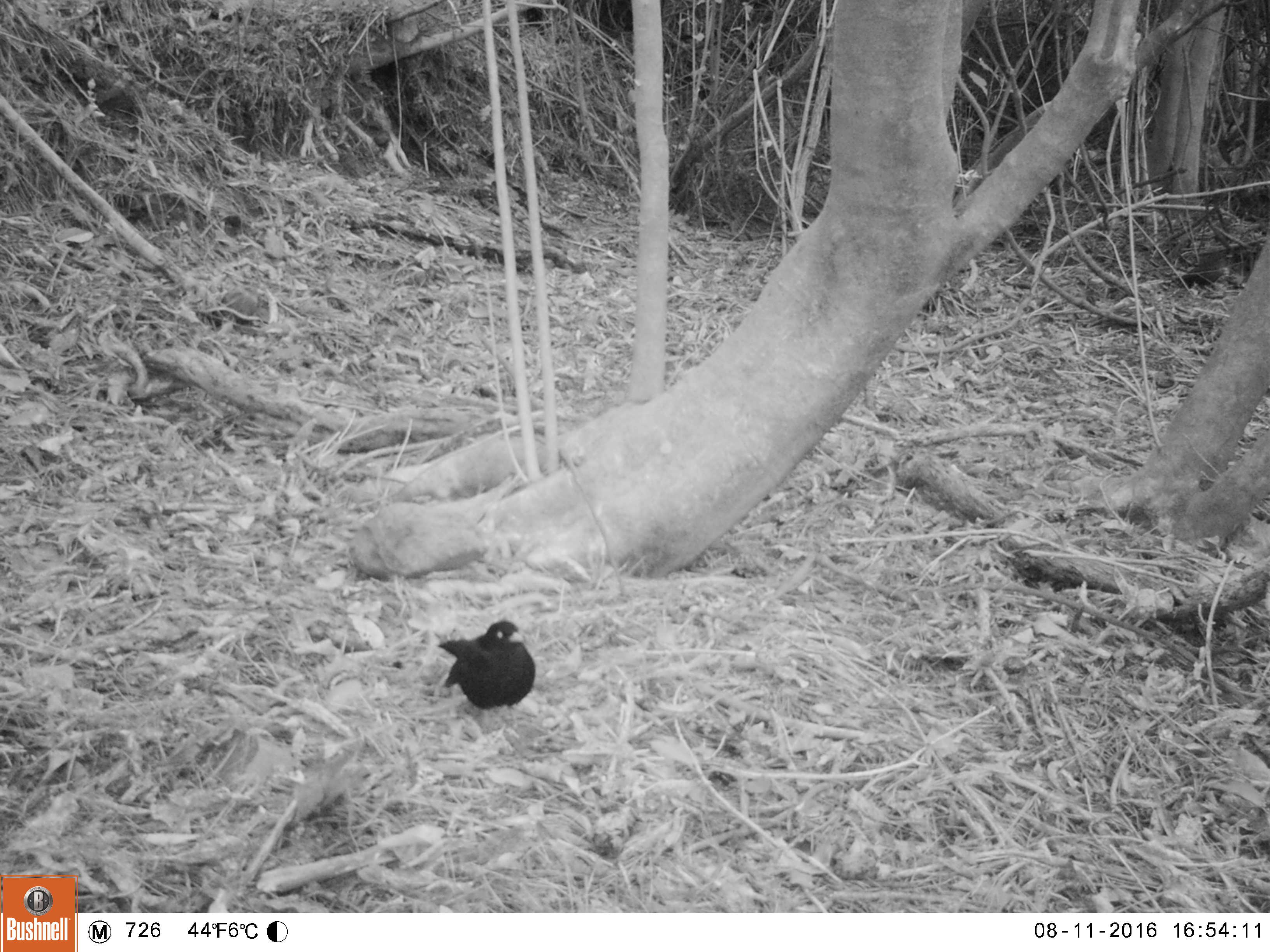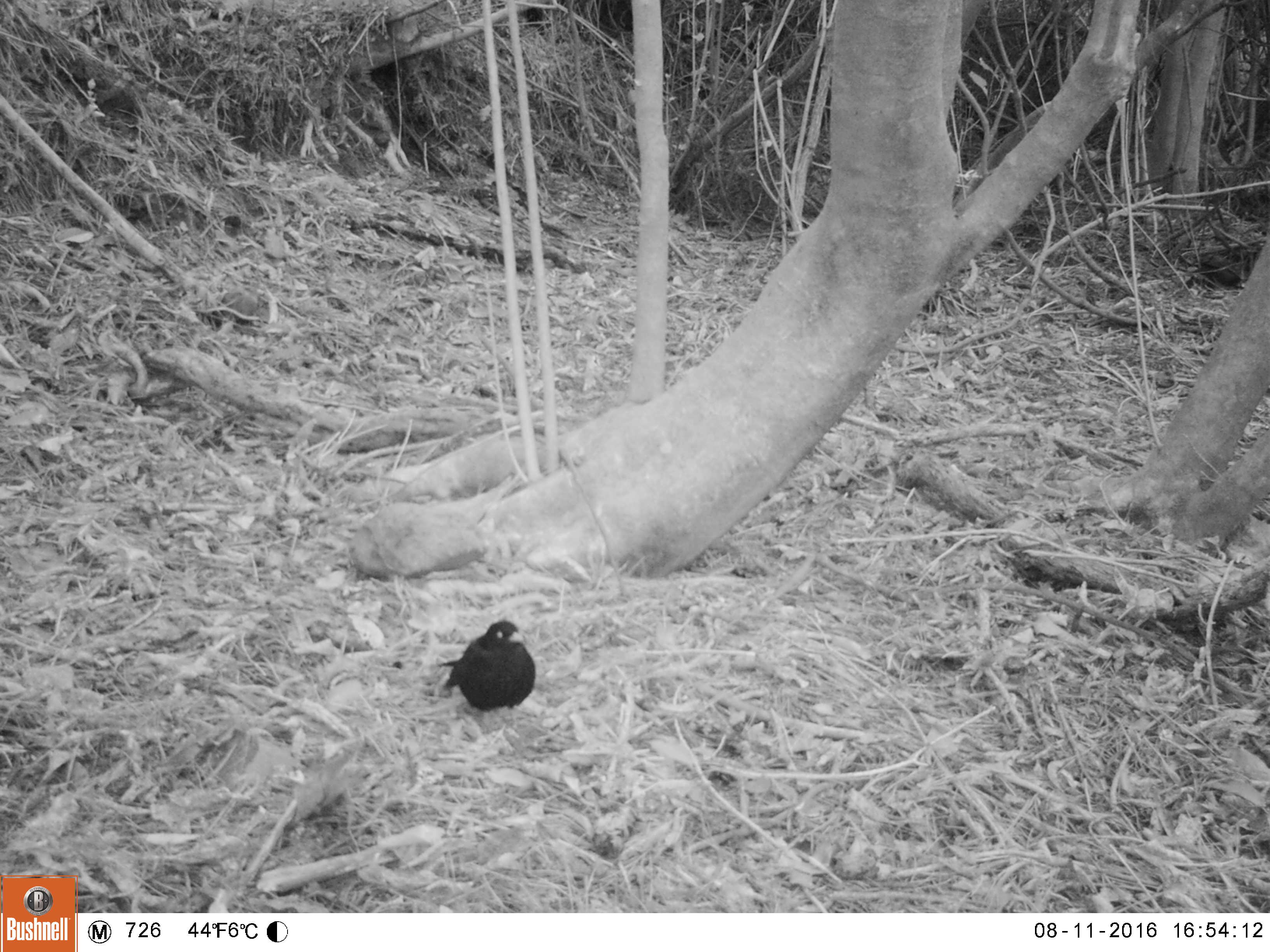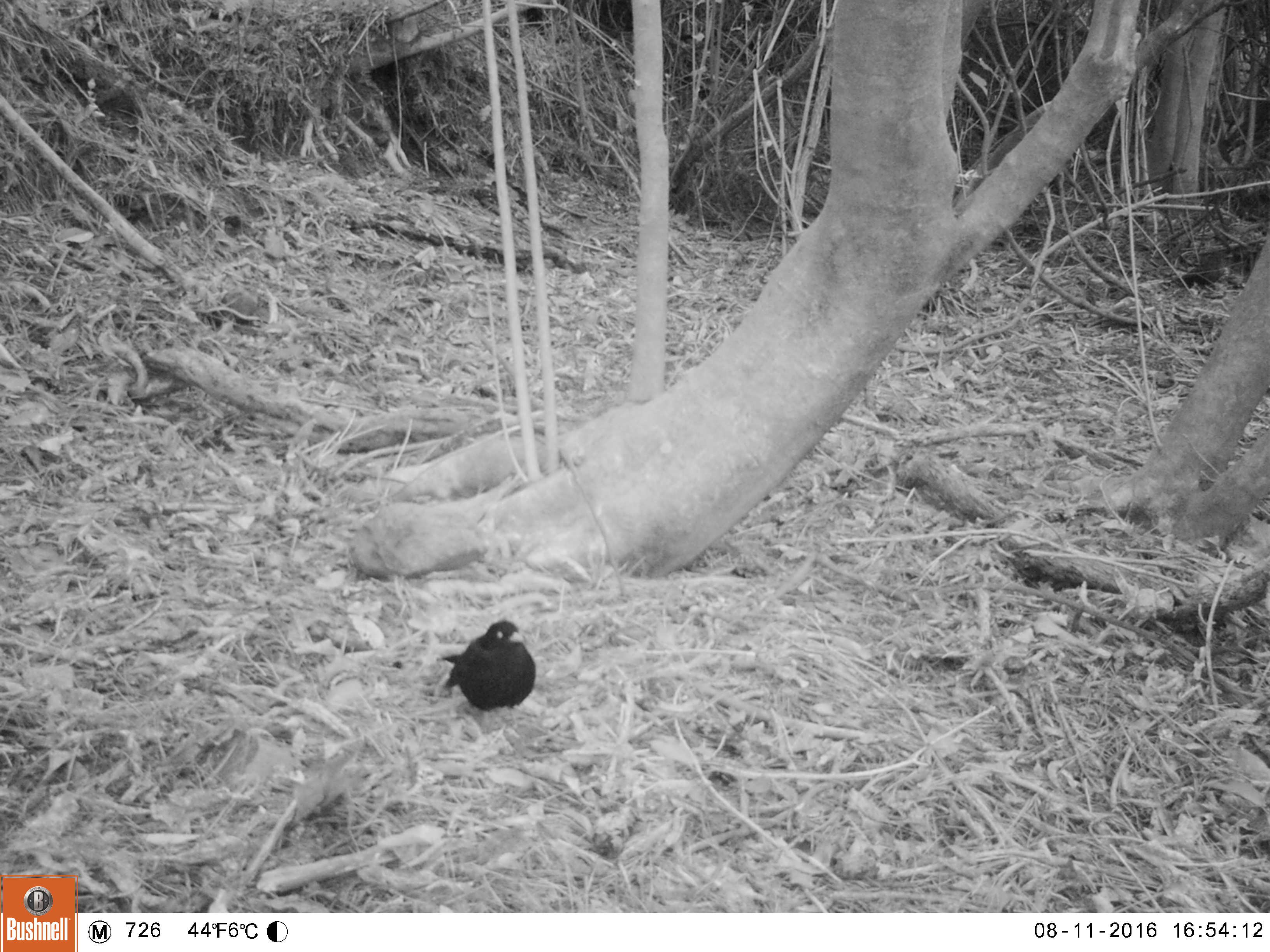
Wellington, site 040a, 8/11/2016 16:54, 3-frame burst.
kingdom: Animalia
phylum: Chordata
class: Aves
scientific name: Aves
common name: bird